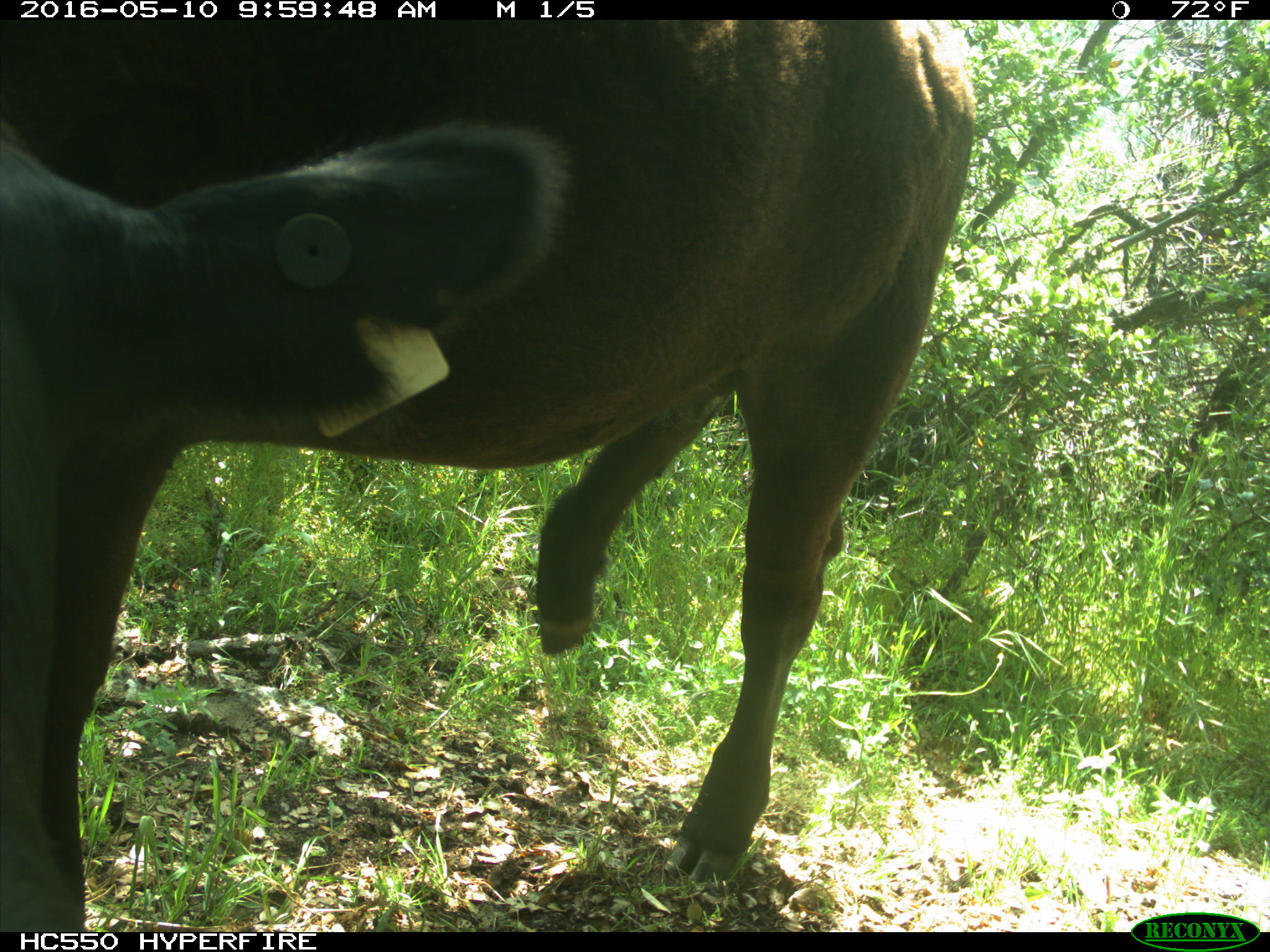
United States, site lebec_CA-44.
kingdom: Animalia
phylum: Chordata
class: Mammalia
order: Artiodactyla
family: Bovidae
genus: Bos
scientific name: Bos taurus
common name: domestic cow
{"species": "Bos taurus (domestic cow)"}